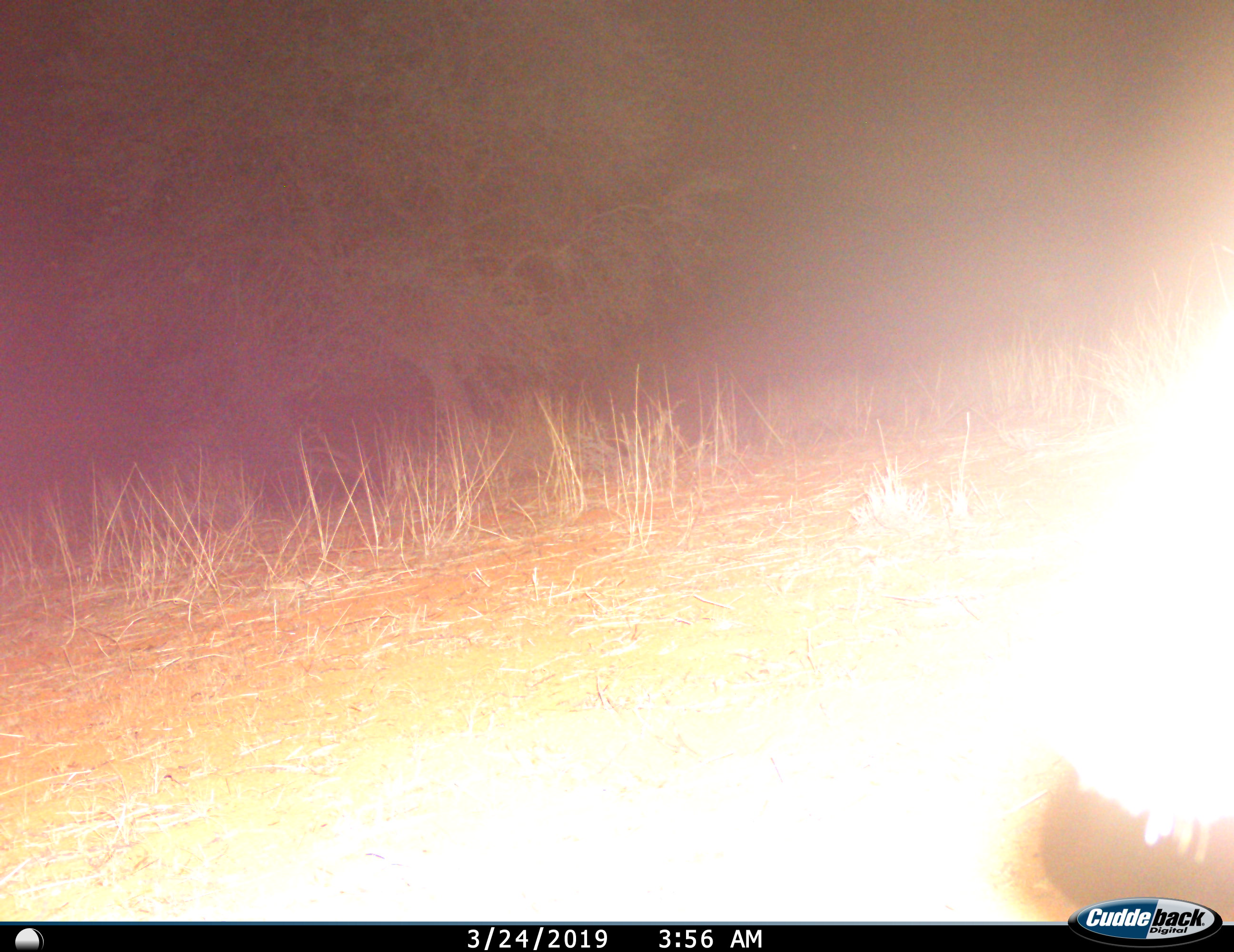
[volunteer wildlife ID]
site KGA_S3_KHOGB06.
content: unidentified animal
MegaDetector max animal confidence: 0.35